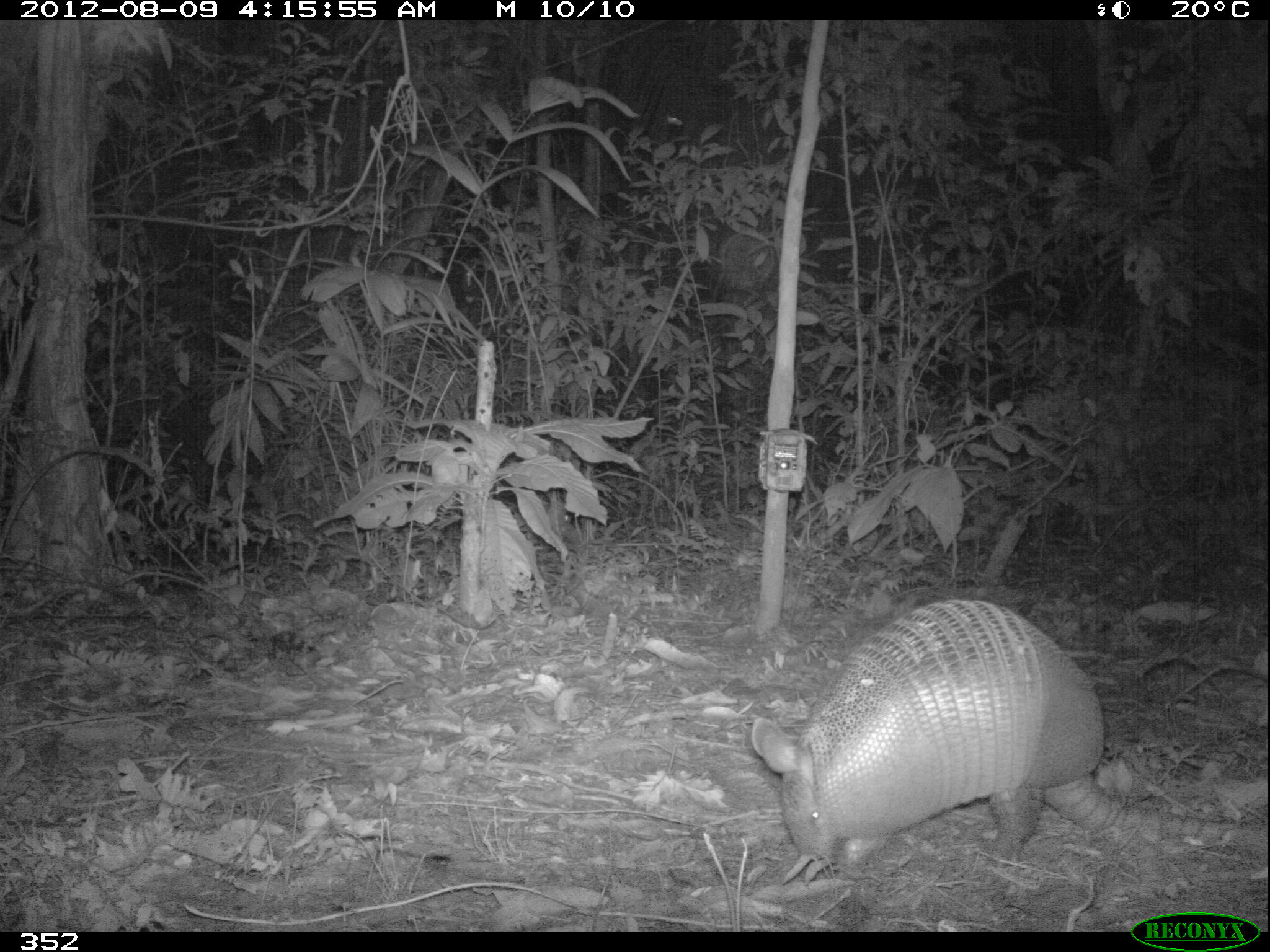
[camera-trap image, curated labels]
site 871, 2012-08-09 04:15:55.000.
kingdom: Animalia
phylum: Chordata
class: Mammalia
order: Cingulata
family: Dasypodidae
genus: Dasypus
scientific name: Dasypus novemcinctus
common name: nine-banded armadillo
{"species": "Dasypus novemcinctus (nine-banded armadillo)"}